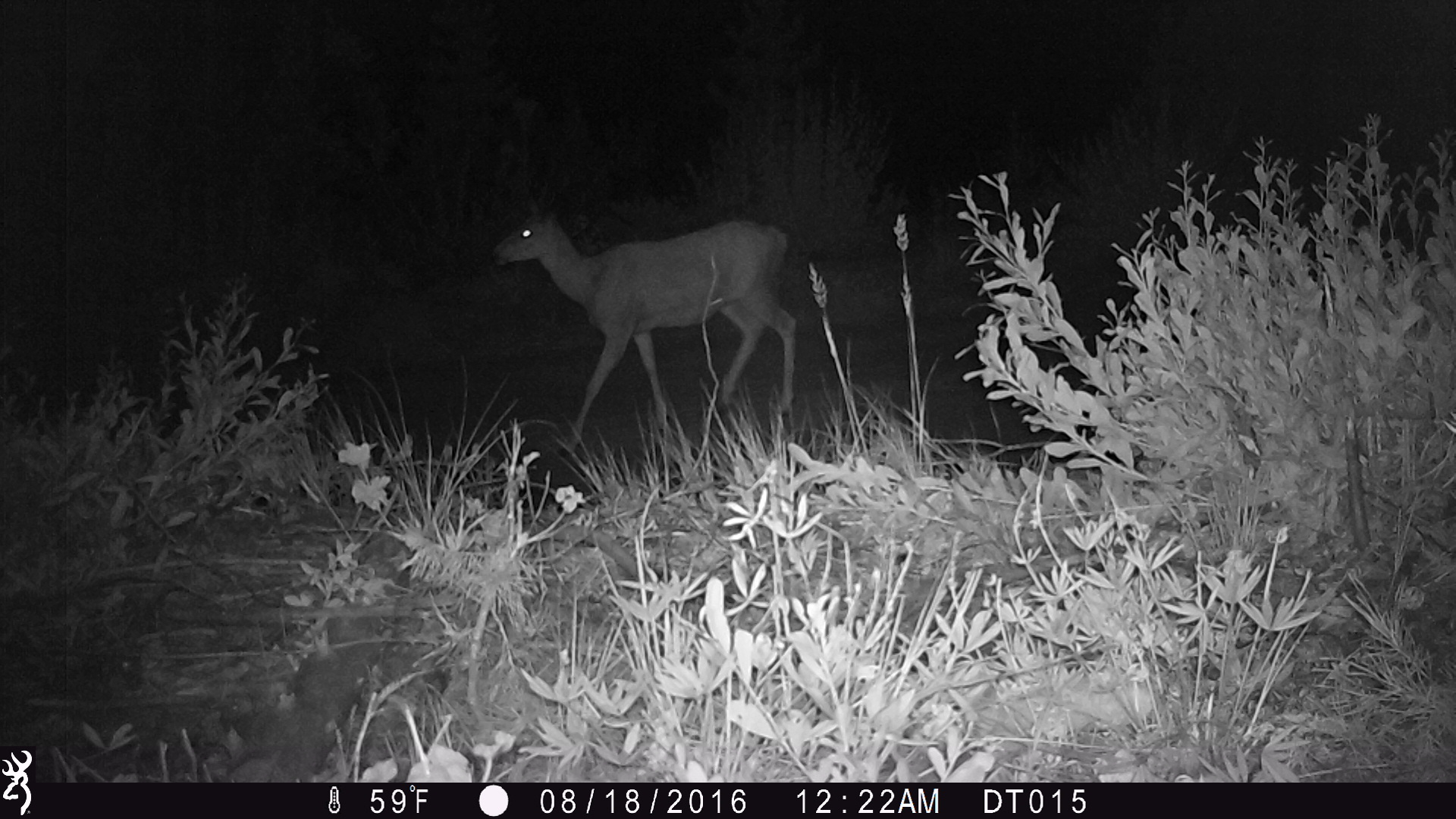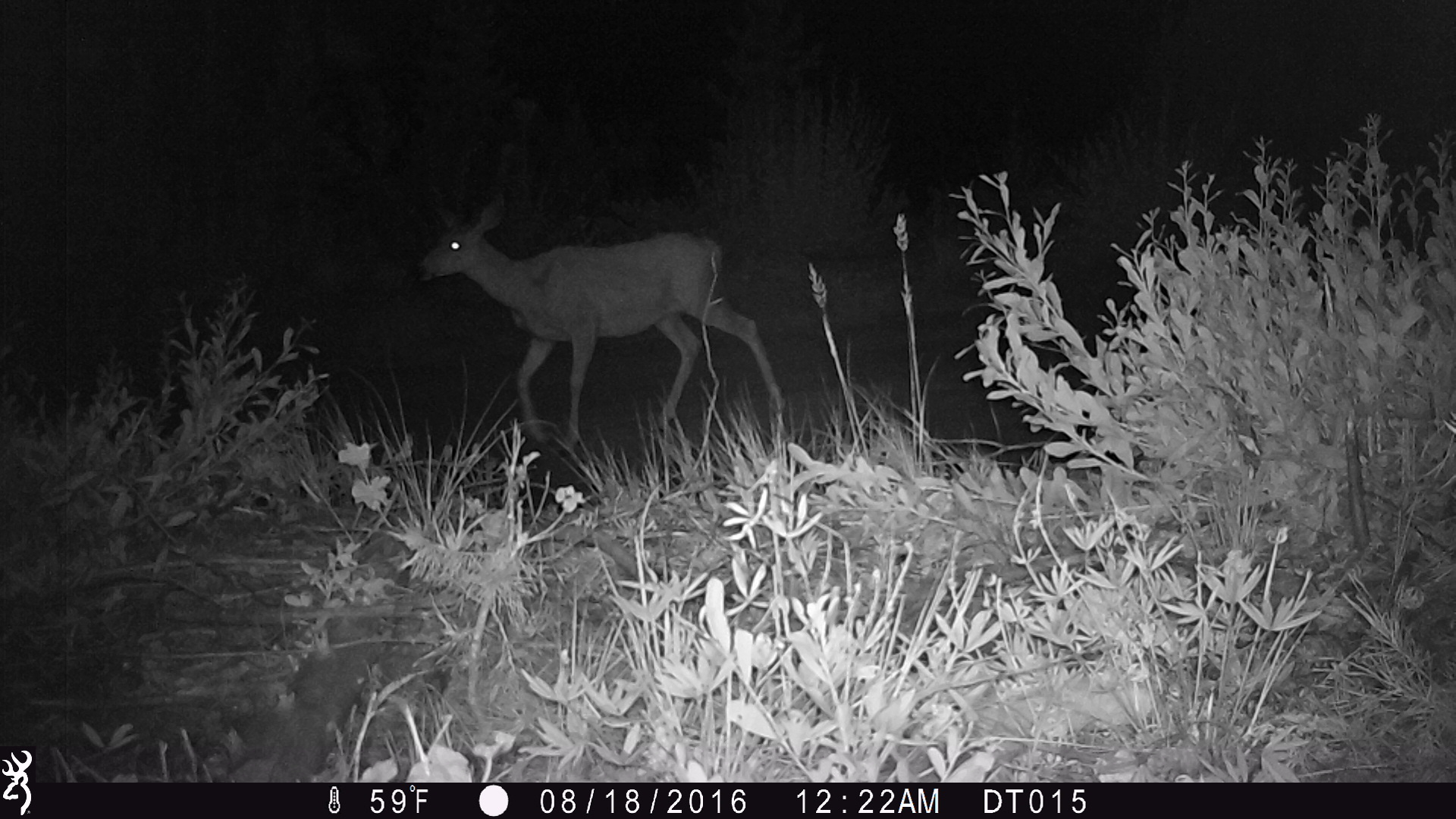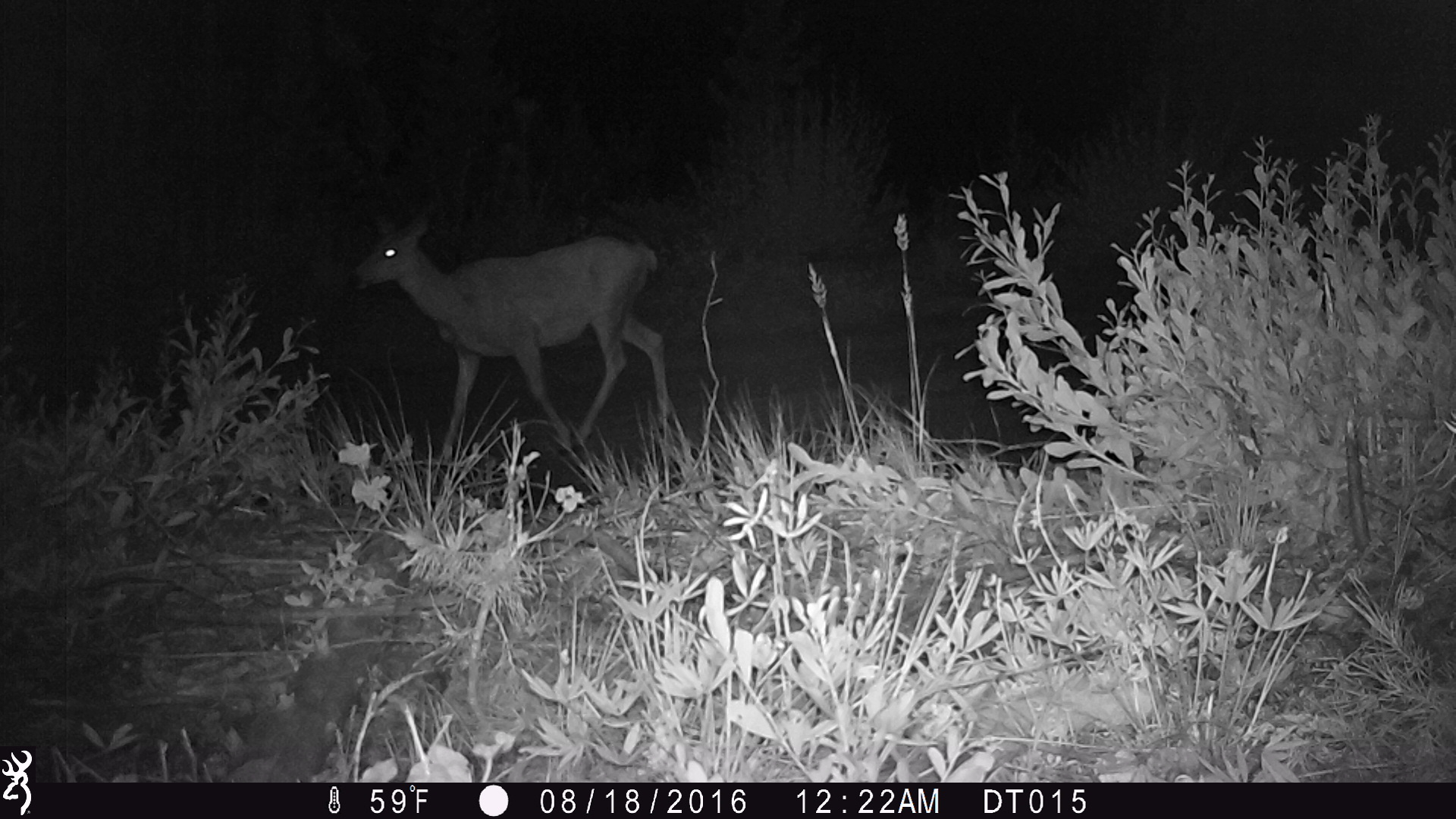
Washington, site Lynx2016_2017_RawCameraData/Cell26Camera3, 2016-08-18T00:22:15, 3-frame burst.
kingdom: Animalia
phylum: Chordata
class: Mammalia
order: Artiodactyla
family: Cervidae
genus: Odocoileus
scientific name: Odocoileus hemionus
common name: mule deer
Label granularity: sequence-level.